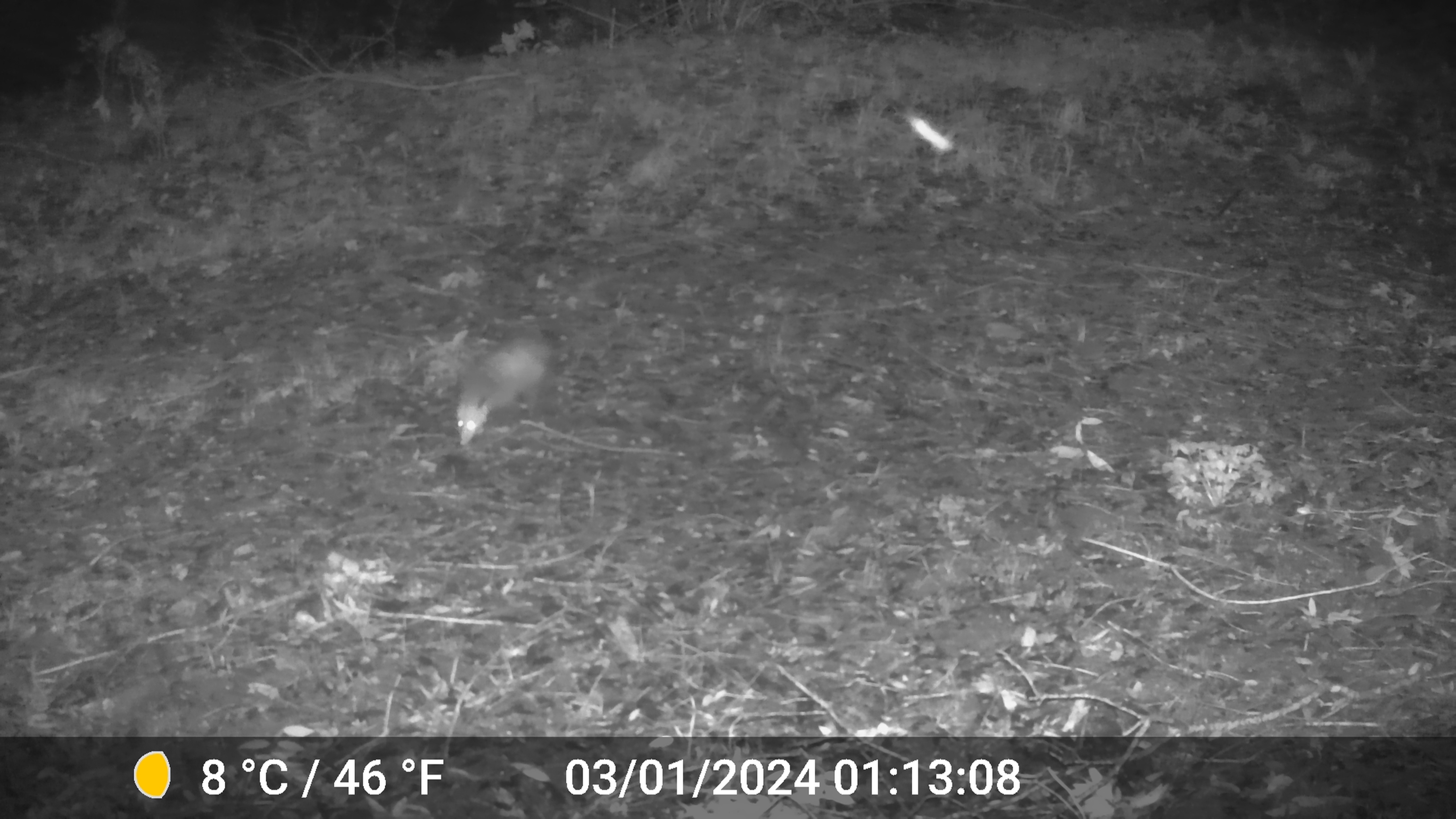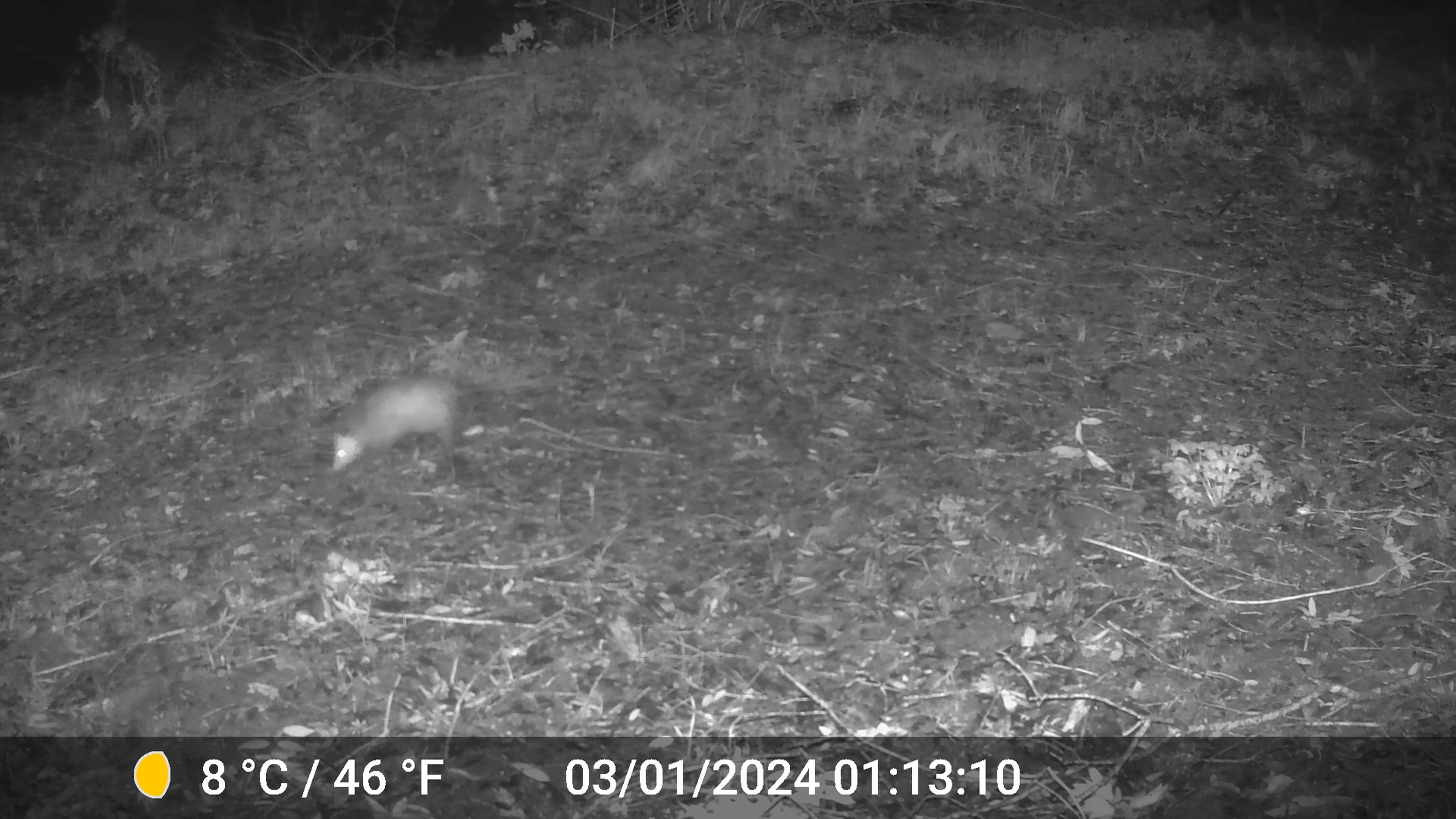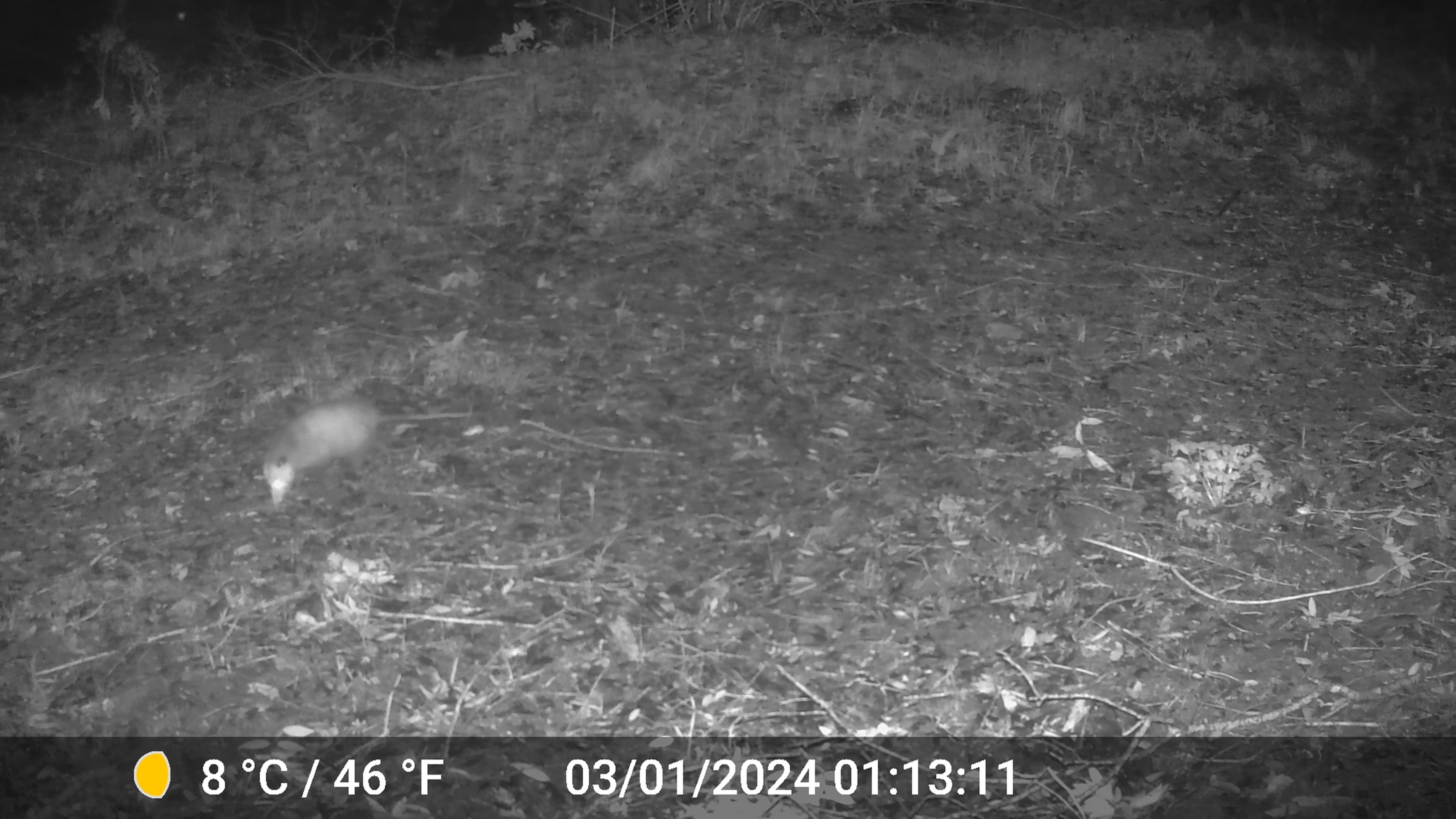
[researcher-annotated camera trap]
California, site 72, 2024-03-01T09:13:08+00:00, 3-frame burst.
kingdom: Animalia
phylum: Chordata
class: Mammalia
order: Didelphimorphia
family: Didelphidae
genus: Didelphis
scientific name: Didelphis virginiana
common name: virginia opossum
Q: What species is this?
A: Virginia opossum (Didelphis virginiana).